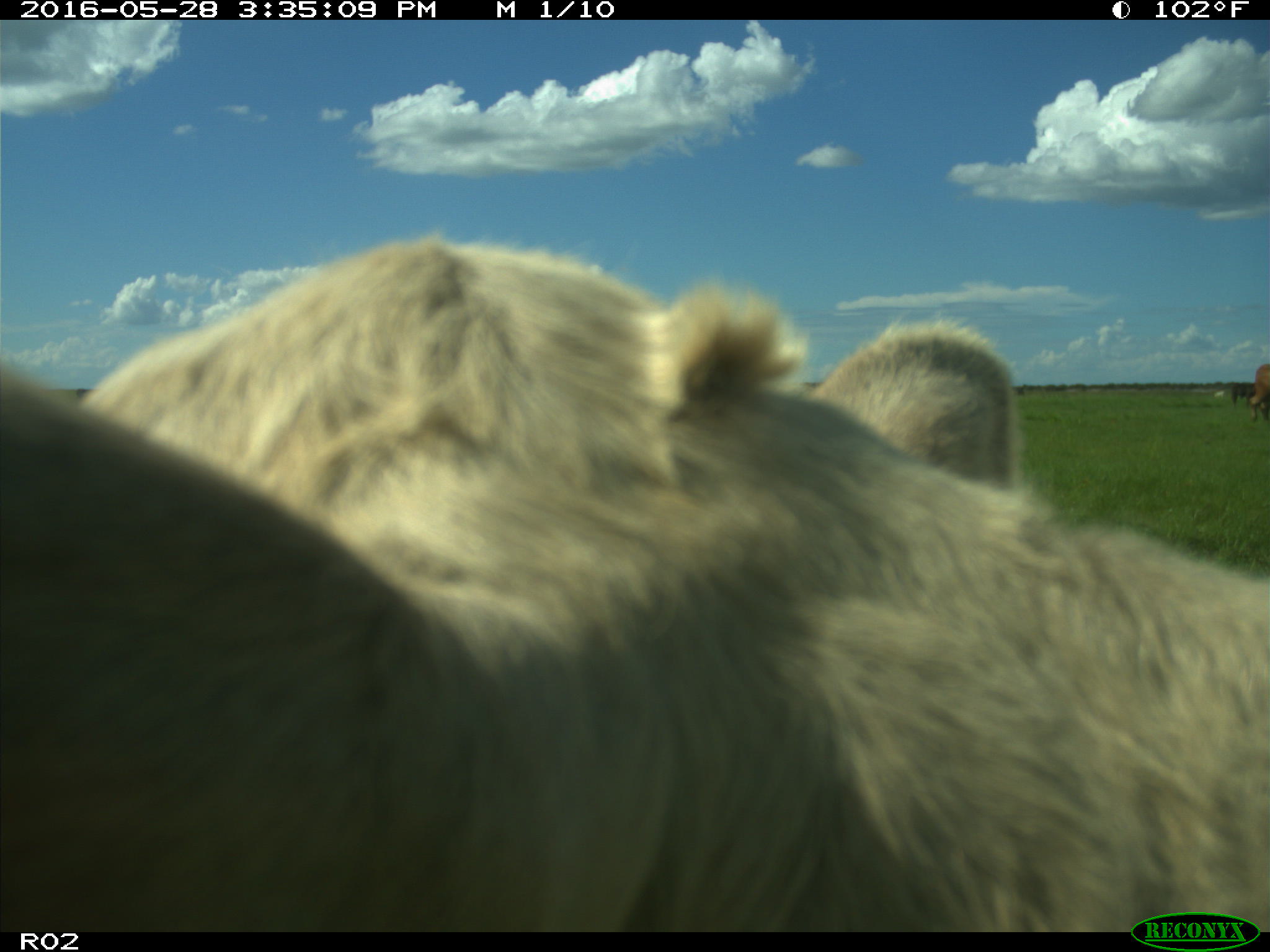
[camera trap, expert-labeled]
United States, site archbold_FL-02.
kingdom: Animalia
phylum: Chordata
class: Mammalia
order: Artiodactyla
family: Bovidae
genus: Bos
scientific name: Bos taurus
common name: domestic cow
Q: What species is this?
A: Bos taurus (domestic cow).